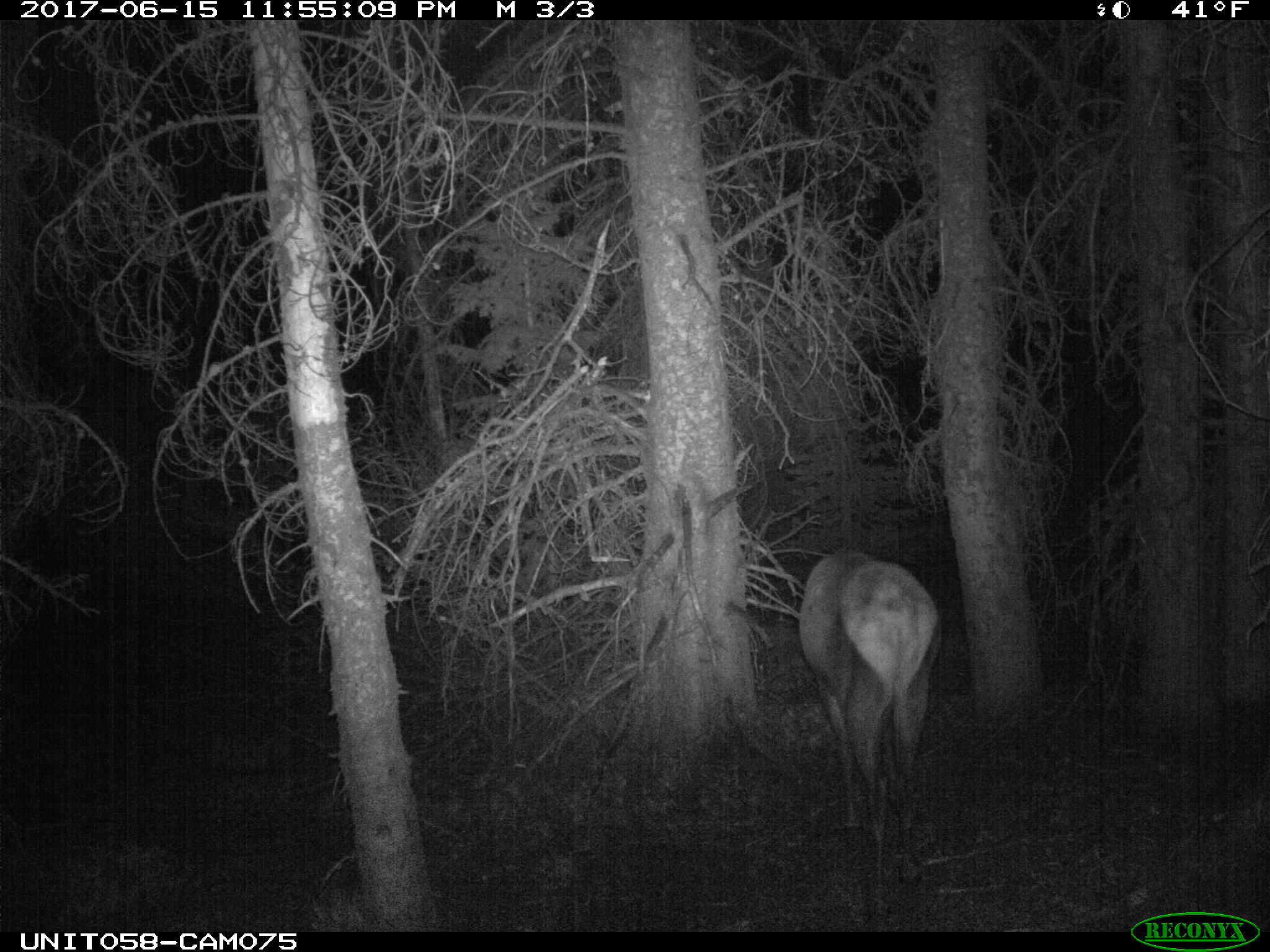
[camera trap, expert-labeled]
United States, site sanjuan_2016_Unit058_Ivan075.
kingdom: Animalia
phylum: Chordata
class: Mammalia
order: Artiodactyla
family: Cervidae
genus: Cervus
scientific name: Cervus elaphus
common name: red deer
Cervus elaphus (red deer).